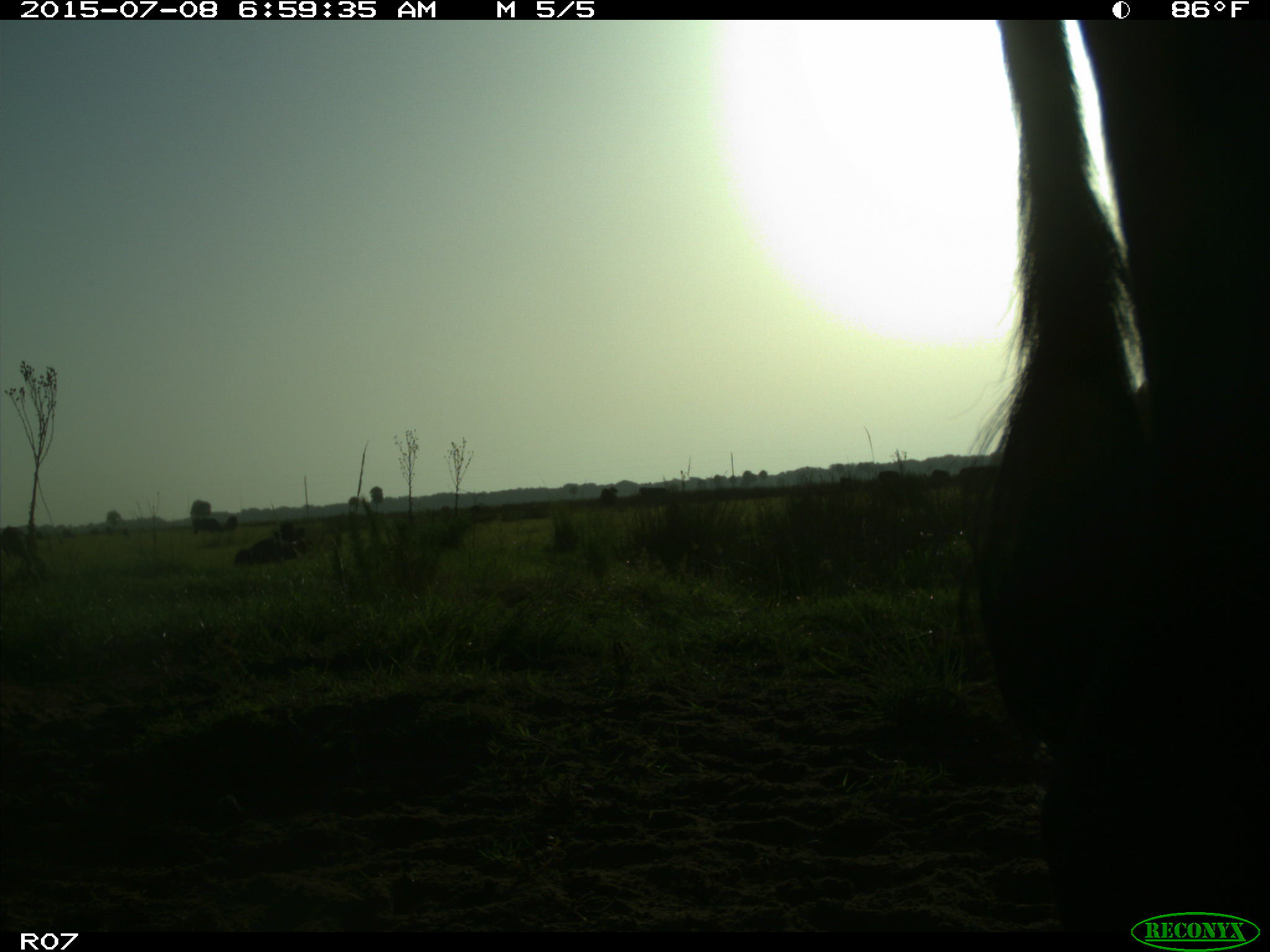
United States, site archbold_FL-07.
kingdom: Animalia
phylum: Chordata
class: Mammalia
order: Artiodactyla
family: Bovidae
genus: Bos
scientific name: Bos taurus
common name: domestic cow